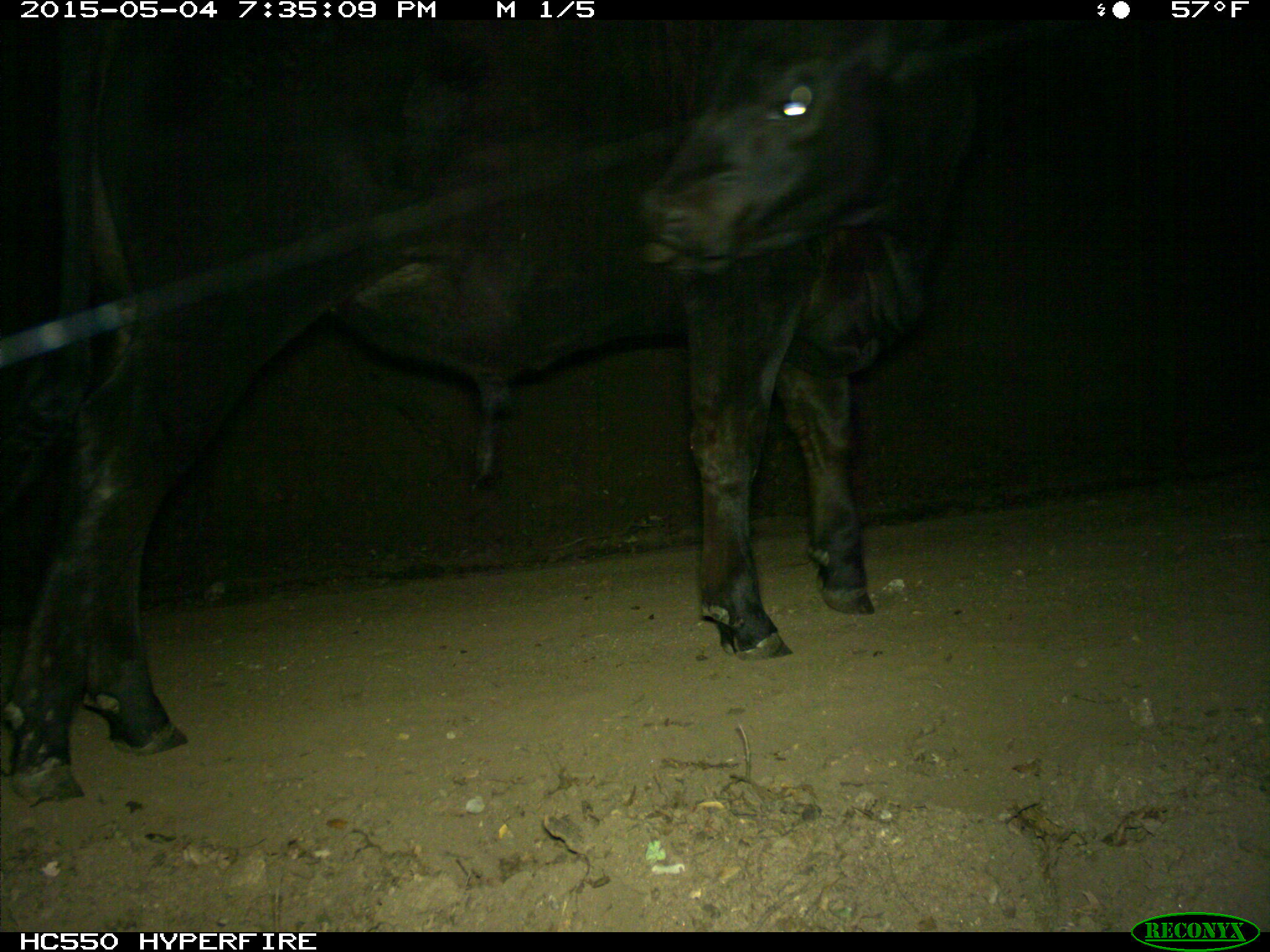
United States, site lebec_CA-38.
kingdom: Animalia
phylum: Chordata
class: Mammalia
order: Artiodactyla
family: Bovidae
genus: Bos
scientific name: Bos taurus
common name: domestic cow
Bos taurus (domestic cow).